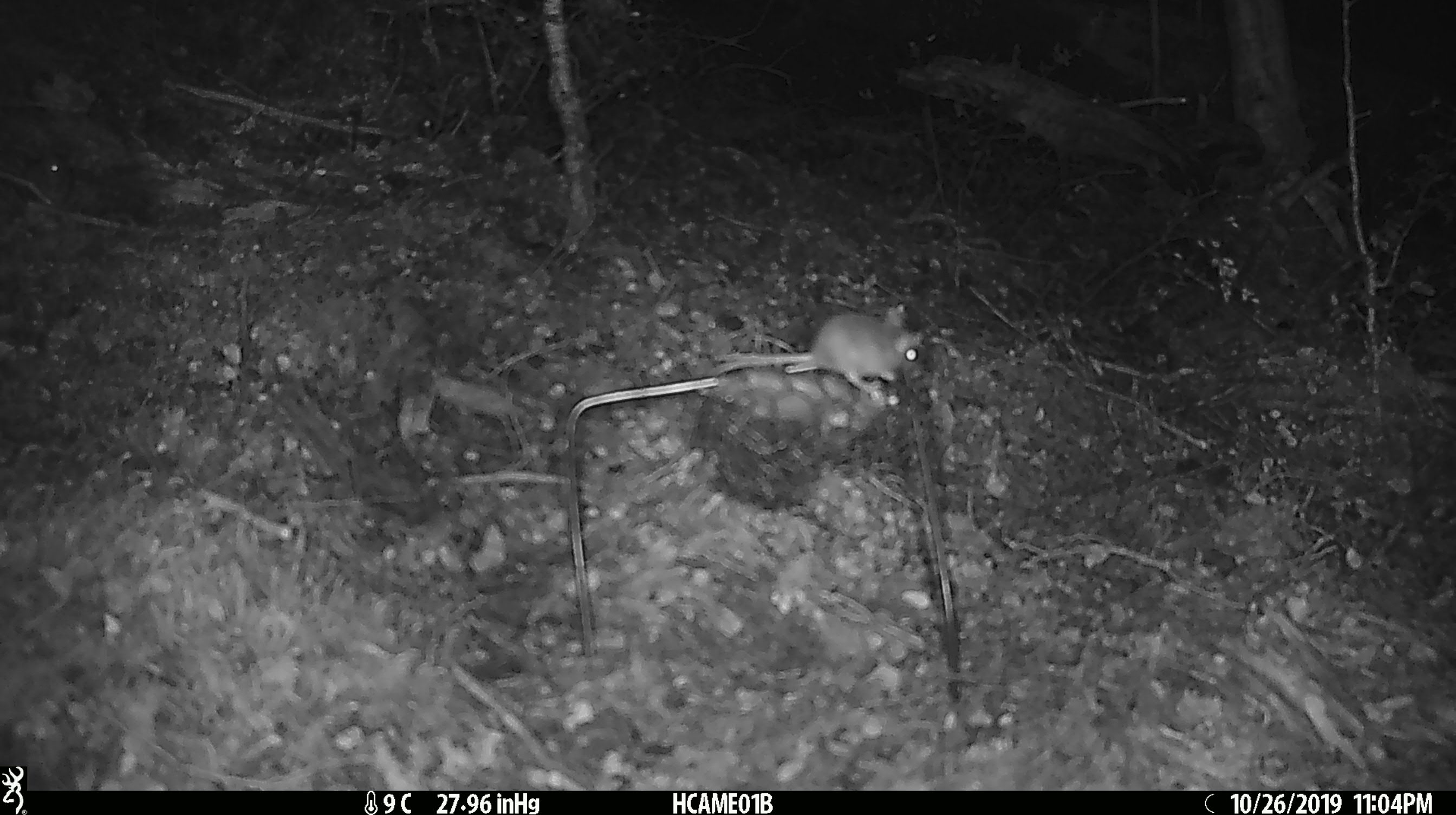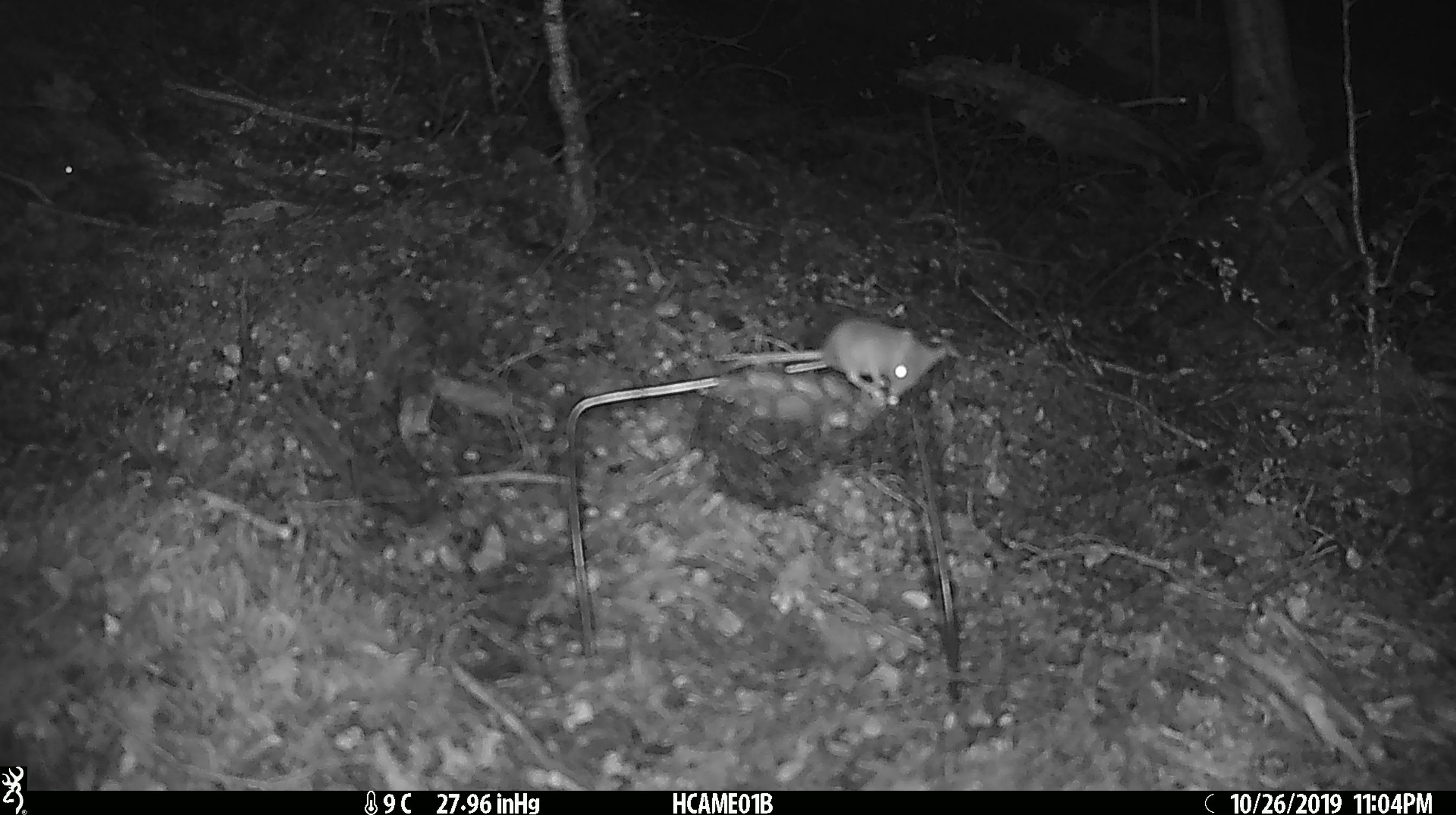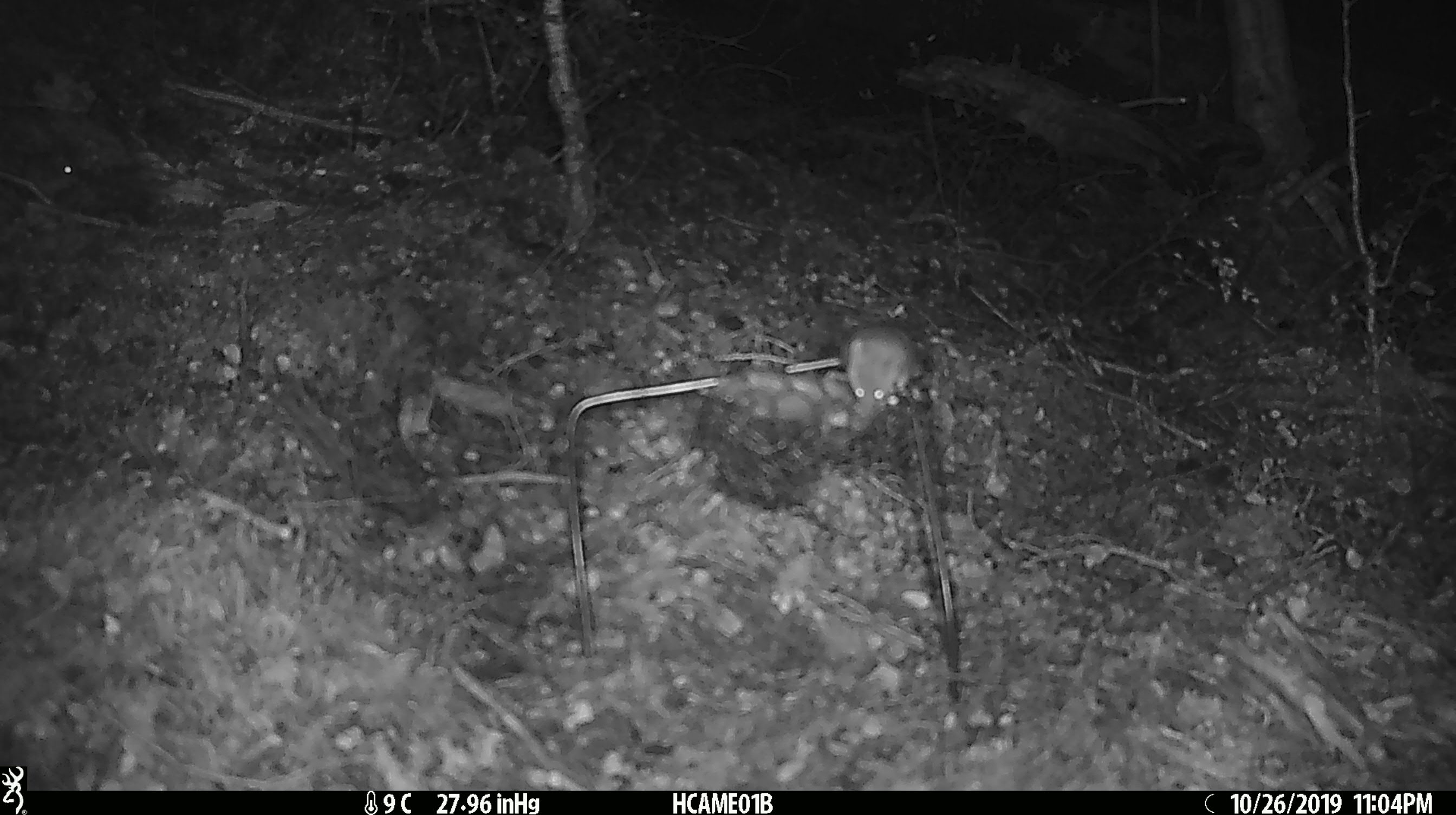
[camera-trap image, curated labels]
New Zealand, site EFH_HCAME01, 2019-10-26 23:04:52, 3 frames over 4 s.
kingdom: Animalia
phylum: Chordata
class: Mammalia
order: Rodentia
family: Muridae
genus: Mus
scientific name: Mus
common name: mouse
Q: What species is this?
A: Mouse (Mus).